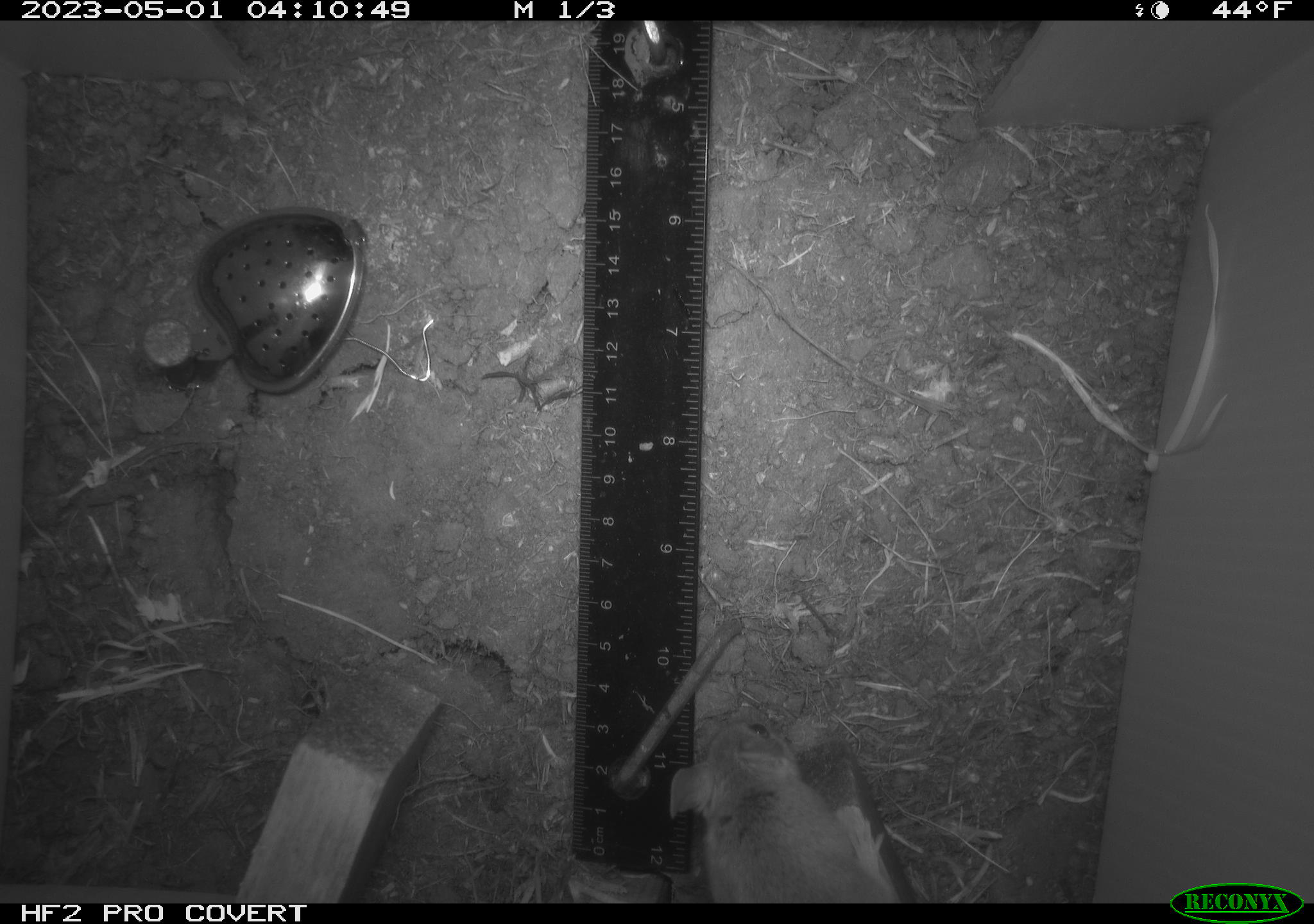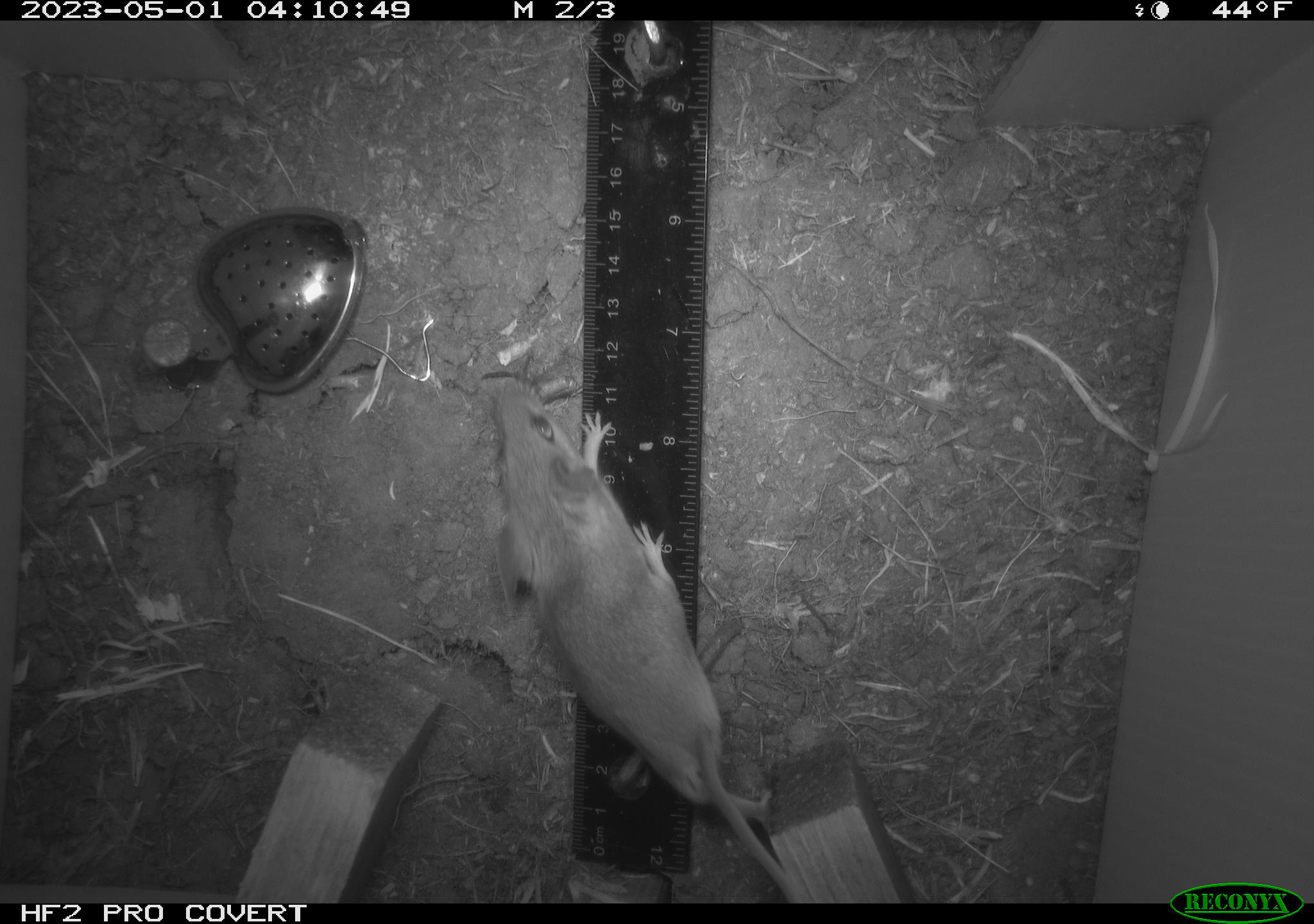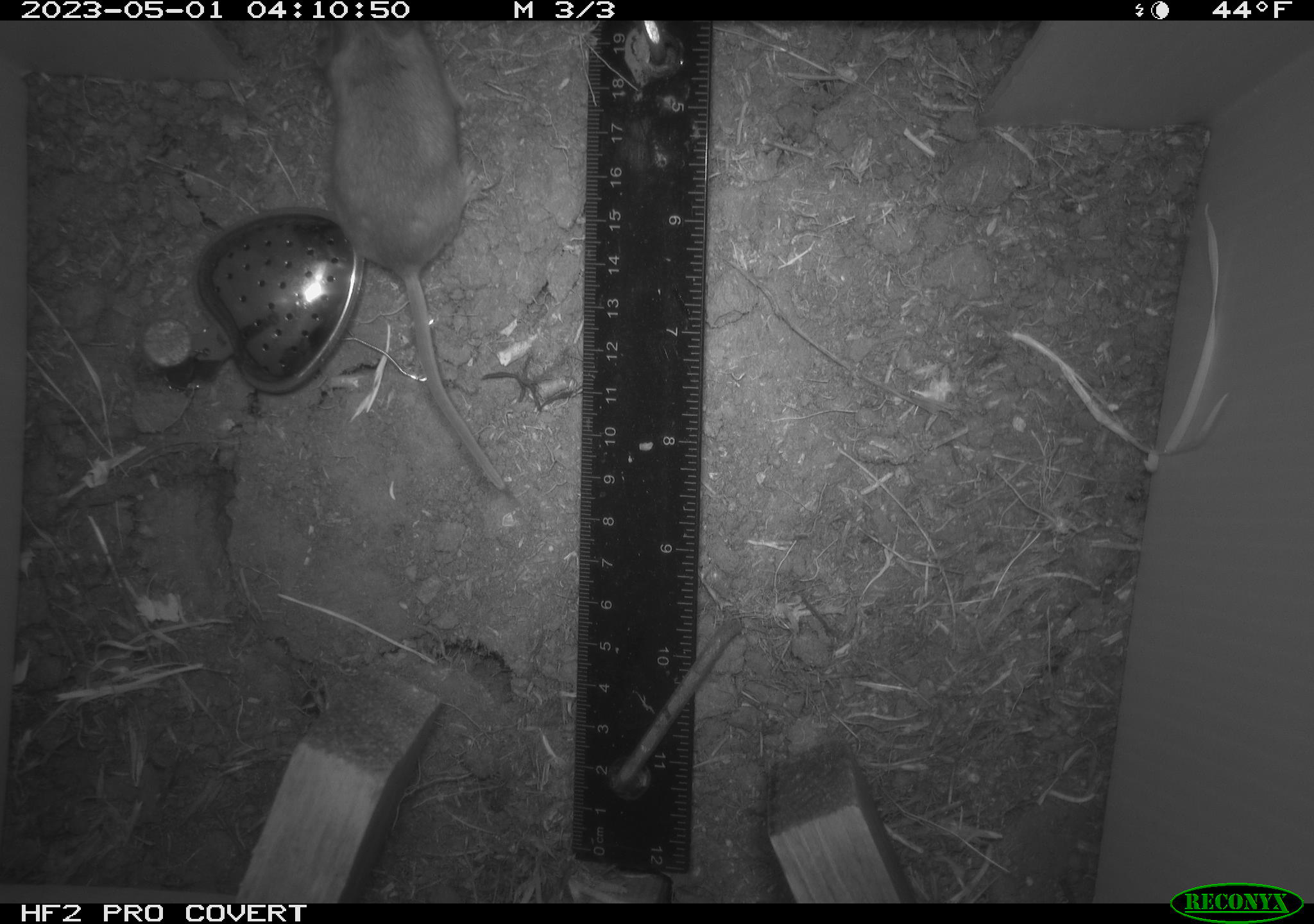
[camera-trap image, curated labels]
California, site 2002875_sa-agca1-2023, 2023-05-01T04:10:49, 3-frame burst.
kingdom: Animalia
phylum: Chordata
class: Mammalia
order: Rodentia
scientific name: Rodentia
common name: mouse species